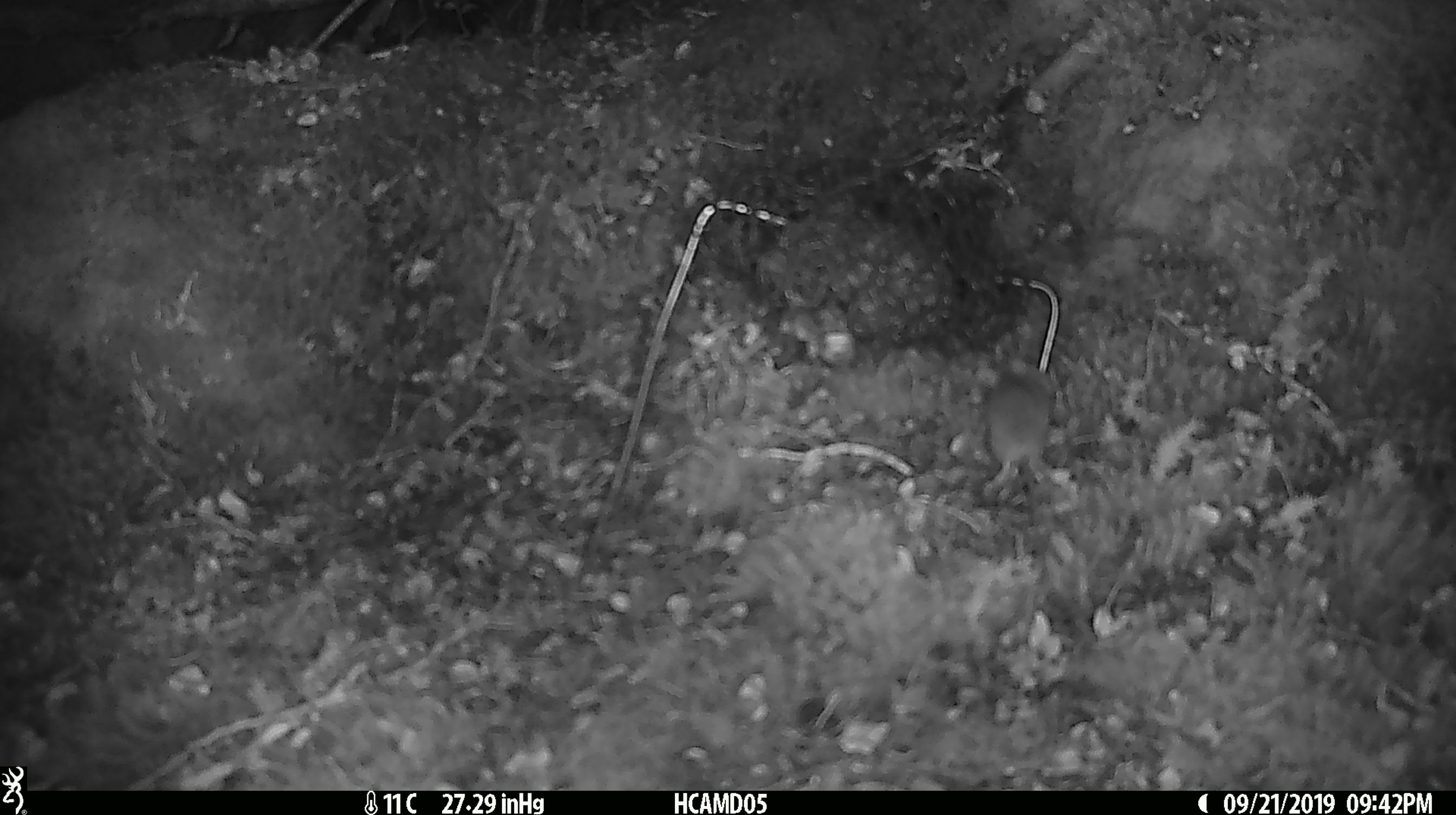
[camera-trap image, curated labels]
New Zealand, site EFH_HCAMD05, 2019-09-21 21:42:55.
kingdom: Animalia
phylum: Chordata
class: Mammalia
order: Rodentia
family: Muridae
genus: Mus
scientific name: Mus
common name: mouse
Mouse (Mus).